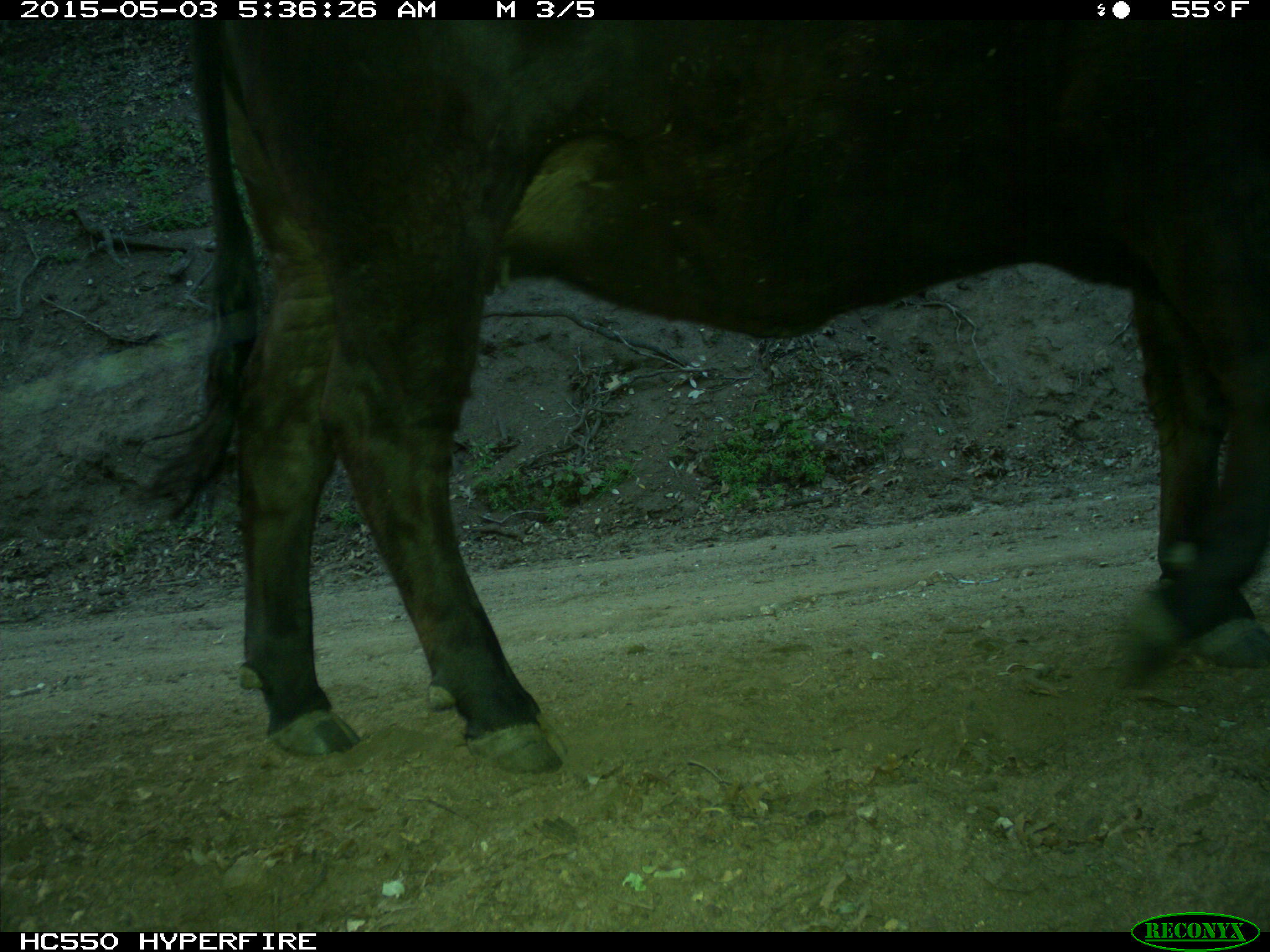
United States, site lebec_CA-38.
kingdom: Animalia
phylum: Chordata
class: Mammalia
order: Artiodactyla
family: Bovidae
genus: Bos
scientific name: Bos taurus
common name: domestic cow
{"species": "Bos taurus (domestic cow)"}